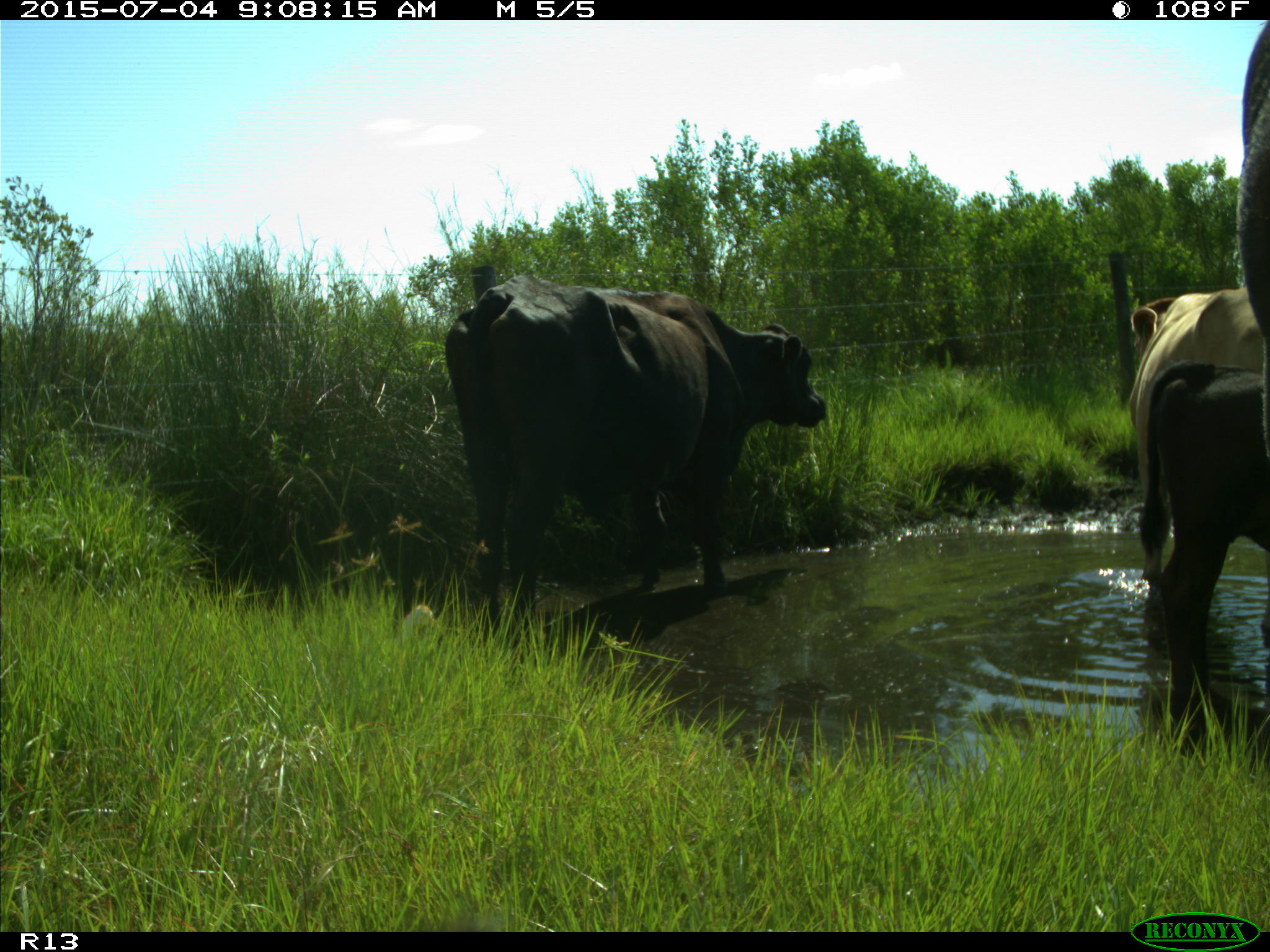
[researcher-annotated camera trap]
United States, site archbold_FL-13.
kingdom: Animalia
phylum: Chordata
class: Mammalia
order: Artiodactyla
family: Bovidae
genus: Bos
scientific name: Bos taurus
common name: domestic cow